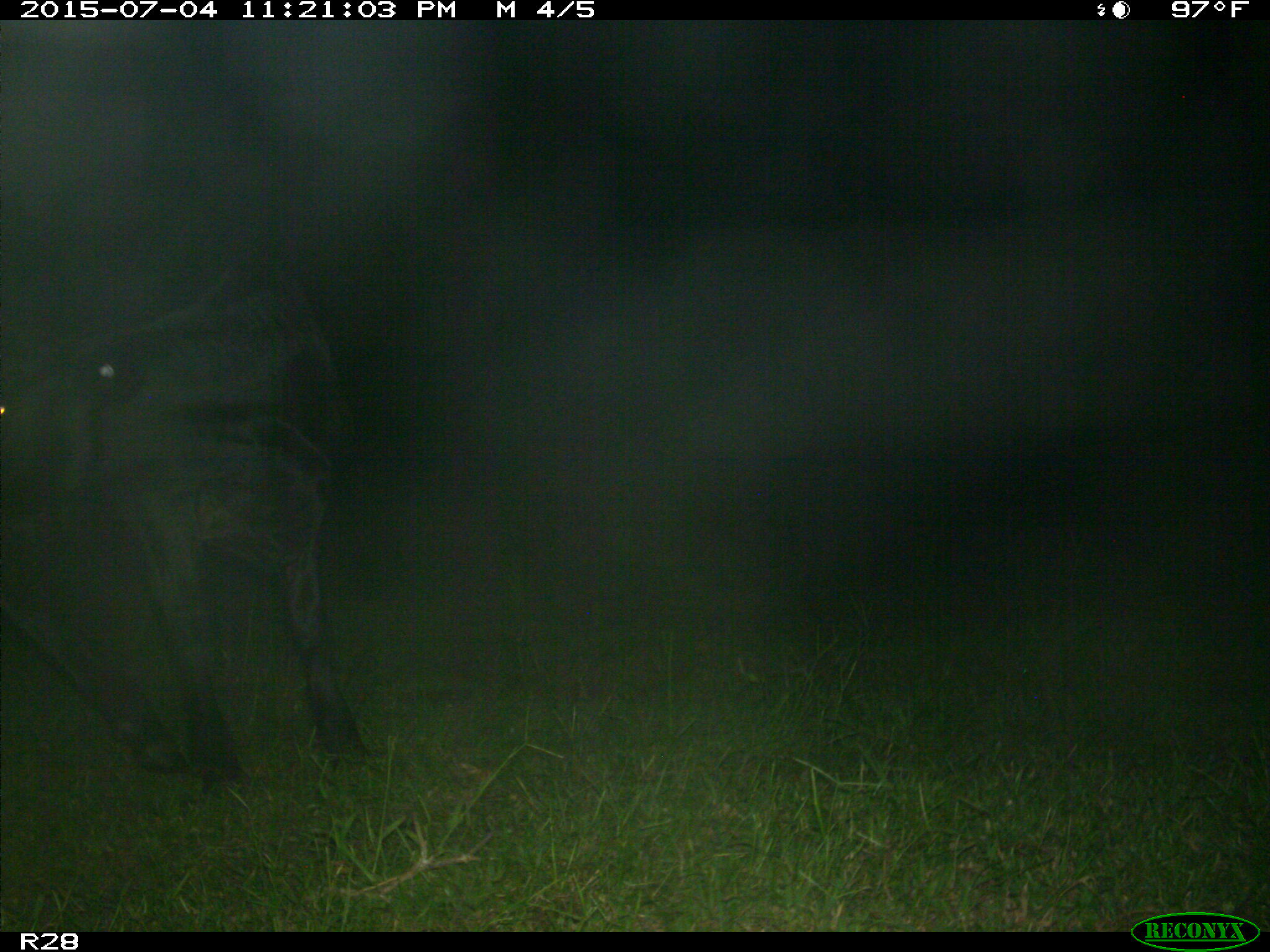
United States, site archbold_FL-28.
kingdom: Animalia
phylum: Chordata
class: Mammalia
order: Artiodactyla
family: Bovidae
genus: Bos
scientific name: Bos taurus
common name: domestic cow